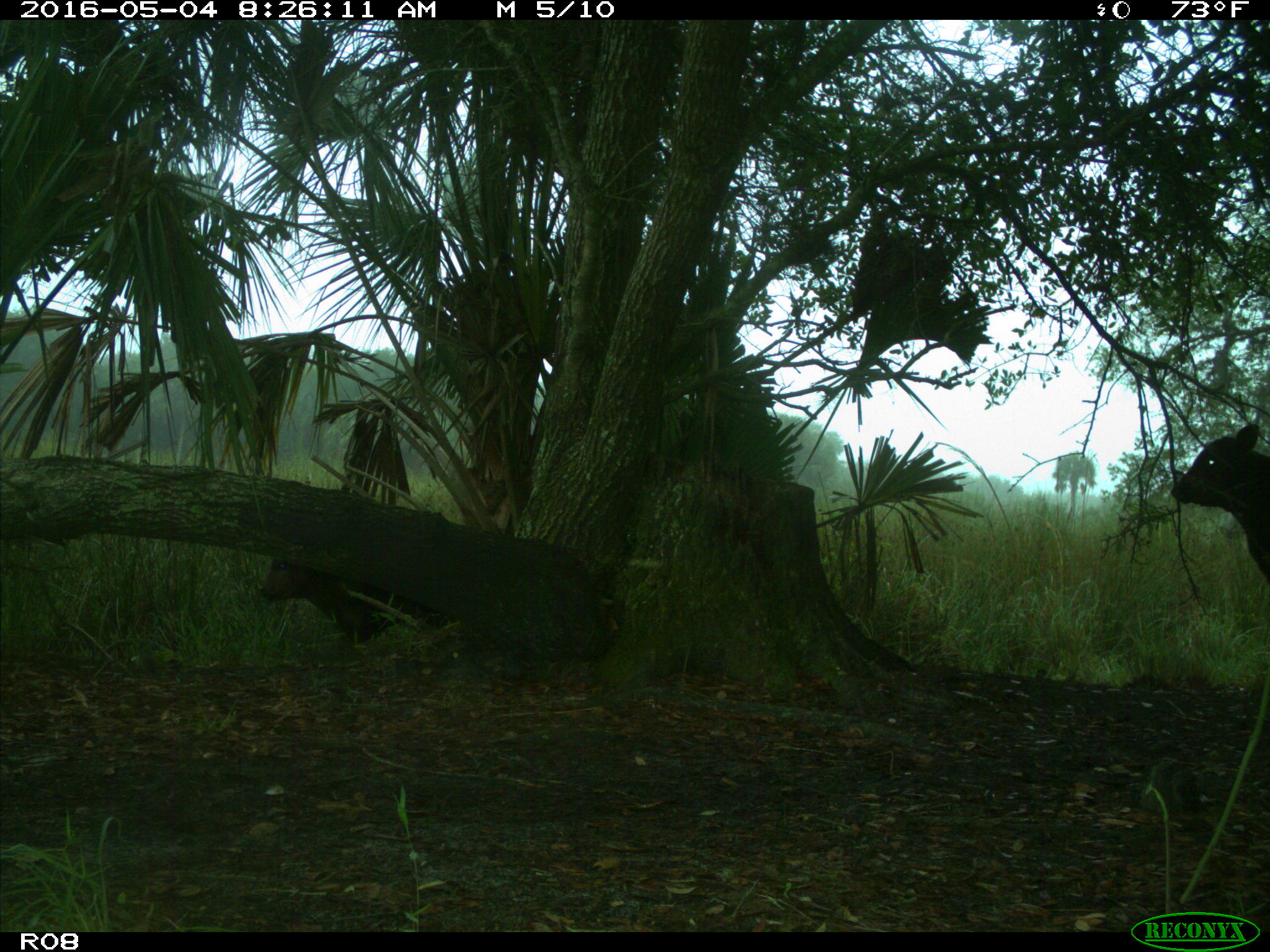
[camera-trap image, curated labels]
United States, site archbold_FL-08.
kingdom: Animalia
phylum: Chordata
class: Mammalia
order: Artiodactyla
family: Bovidae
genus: Bos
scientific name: Bos taurus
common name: domestic cow